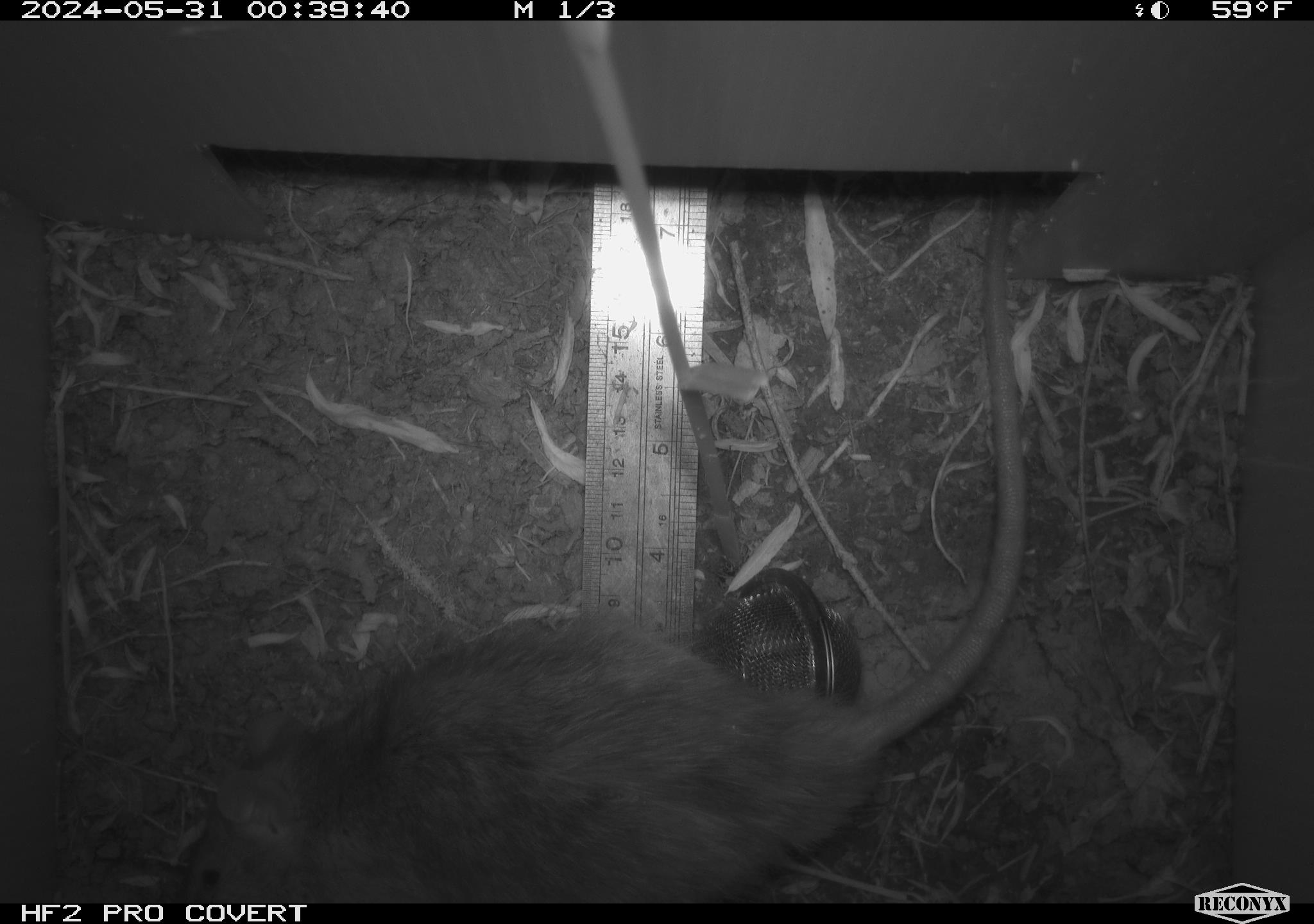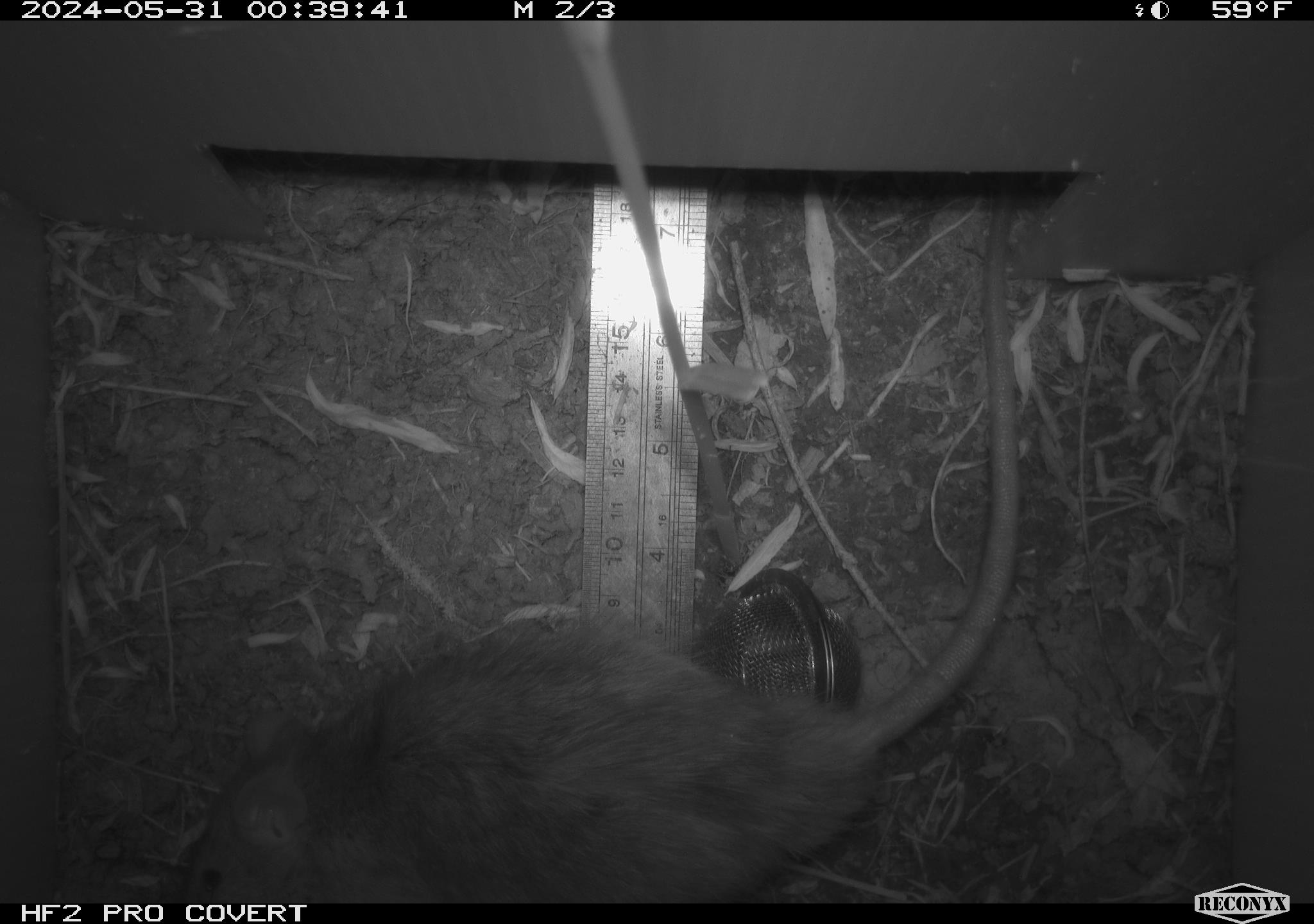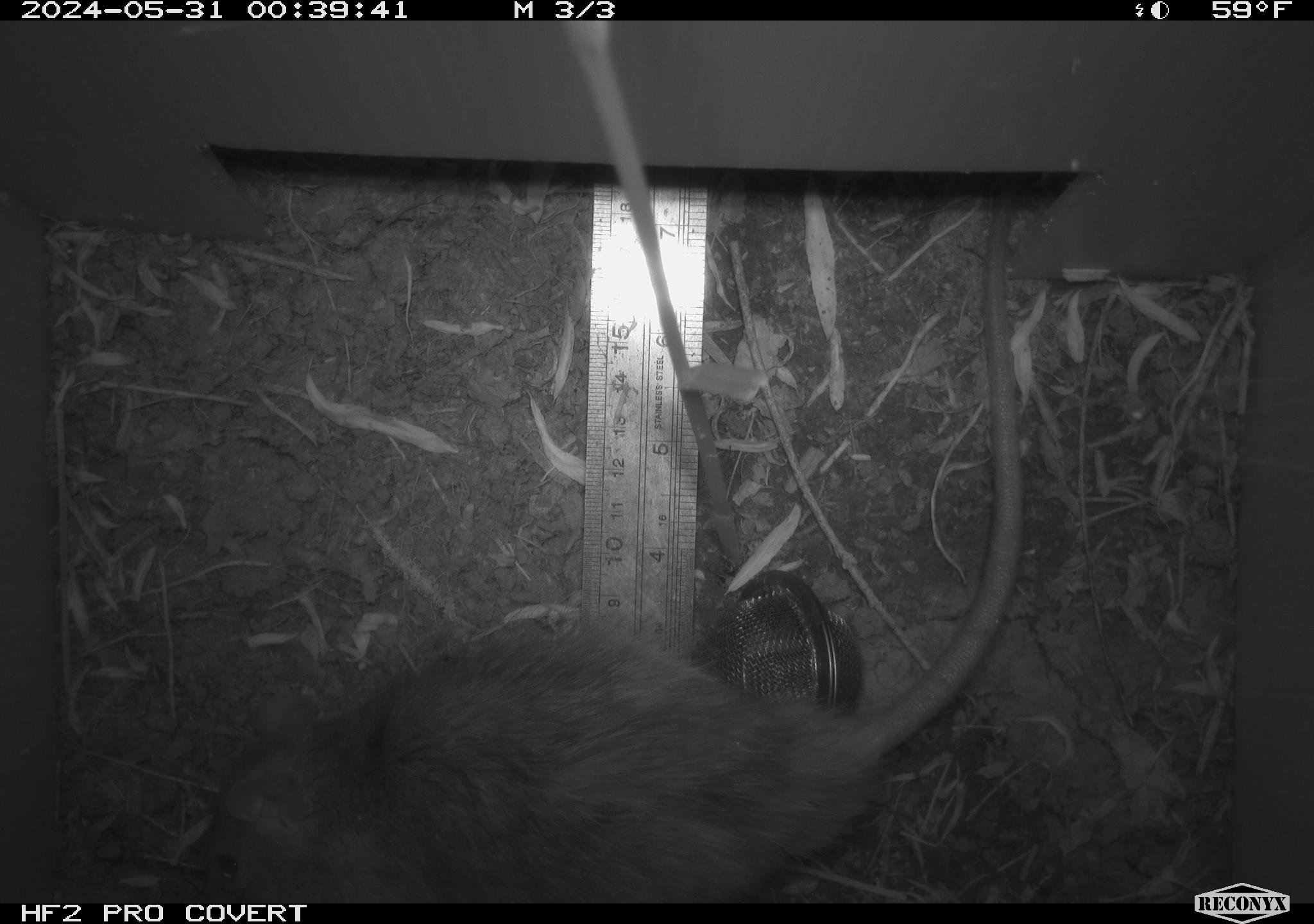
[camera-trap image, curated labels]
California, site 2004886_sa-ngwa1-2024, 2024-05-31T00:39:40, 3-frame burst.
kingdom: Animalia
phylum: Chordata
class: Mammalia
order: Rodentia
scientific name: Rodentia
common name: woodrat or rat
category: woodrat or rat species